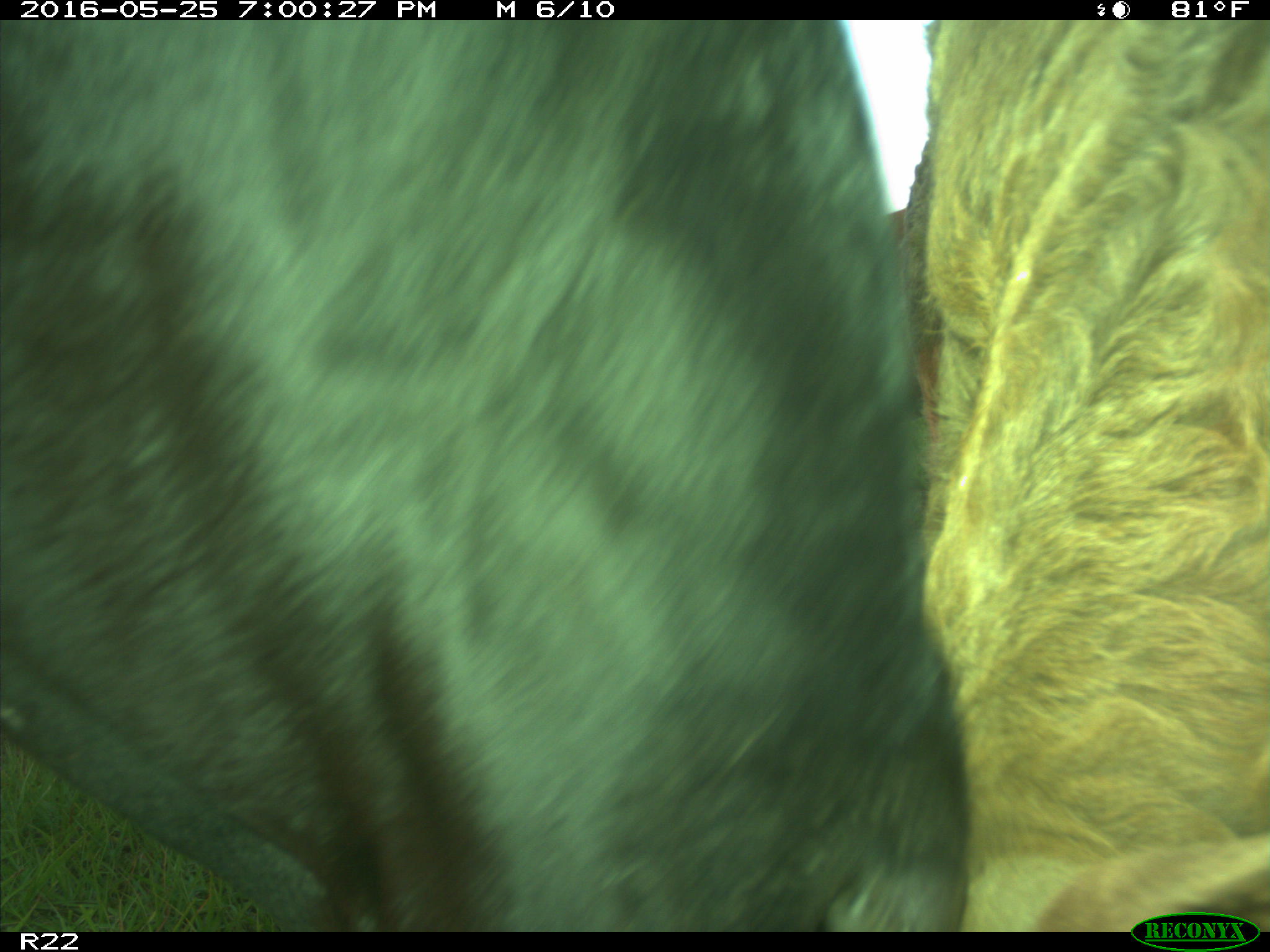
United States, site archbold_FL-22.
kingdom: Animalia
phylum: Chordata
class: Mammalia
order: Artiodactyla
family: Bovidae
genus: Bos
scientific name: Bos taurus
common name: domestic cow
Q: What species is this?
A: Bos taurus (domestic cow).